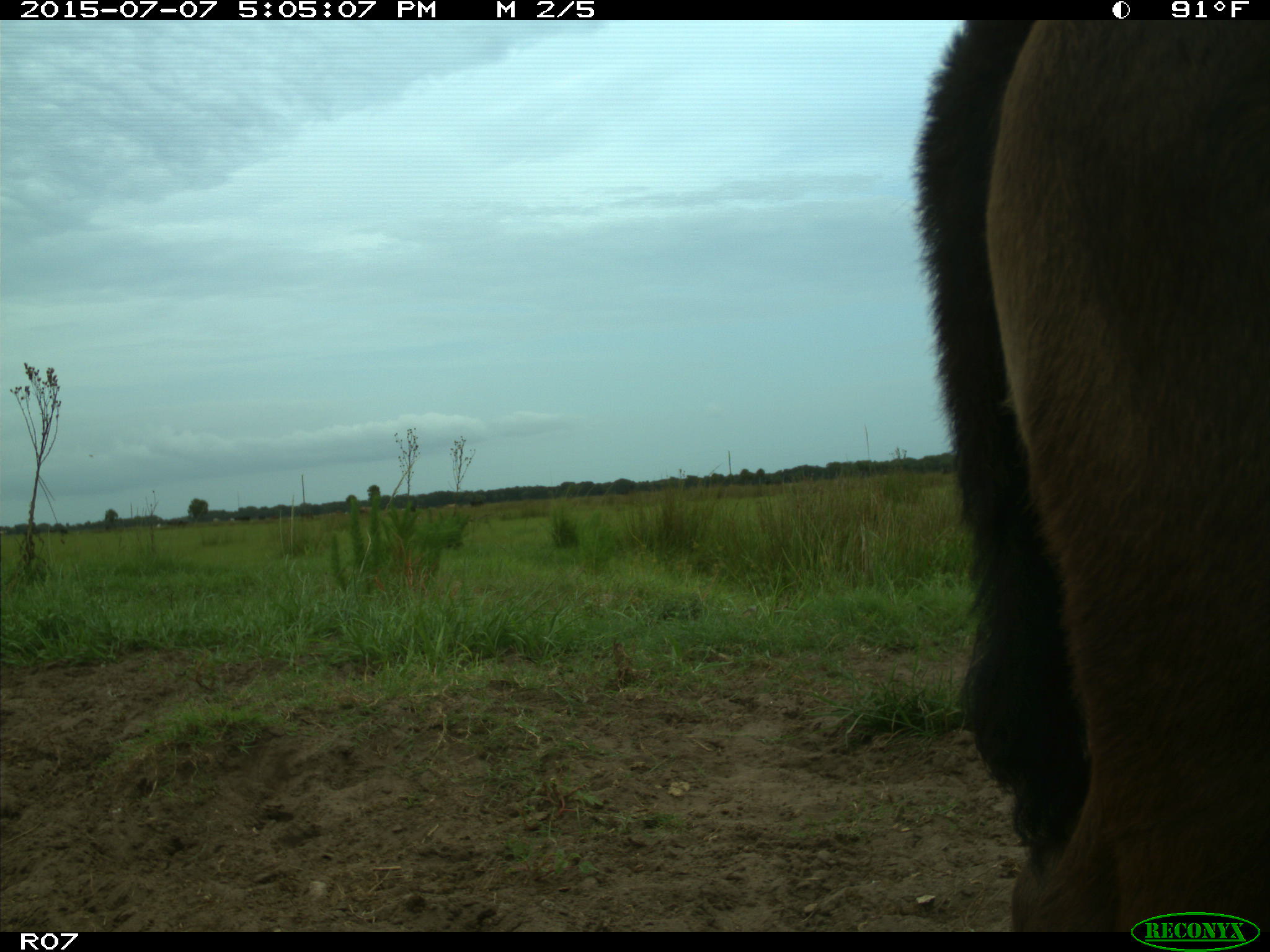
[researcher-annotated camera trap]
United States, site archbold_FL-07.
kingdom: Animalia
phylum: Chordata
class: Mammalia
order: Artiodactyla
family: Bovidae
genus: Bos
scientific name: Bos taurus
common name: domestic cow